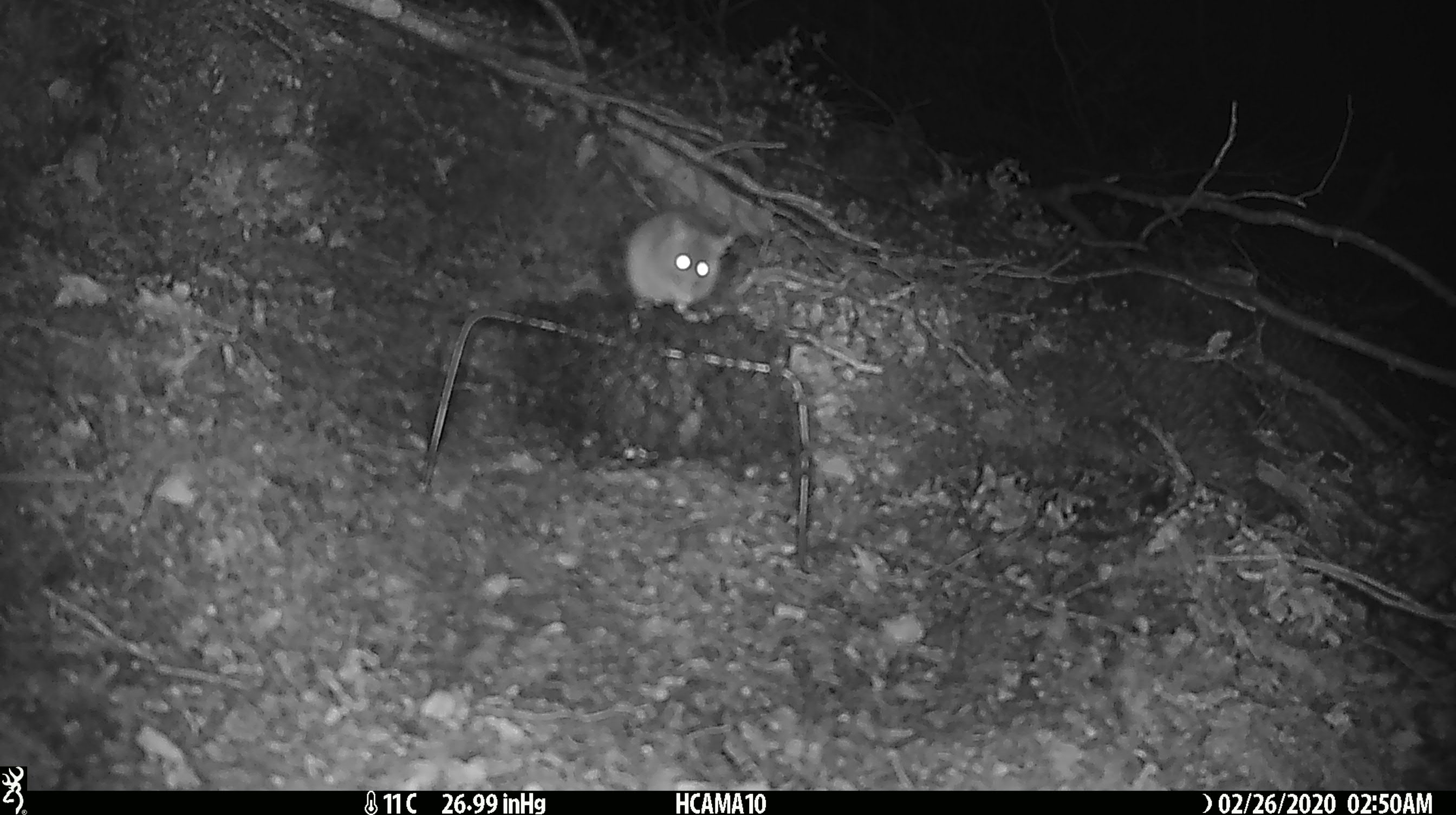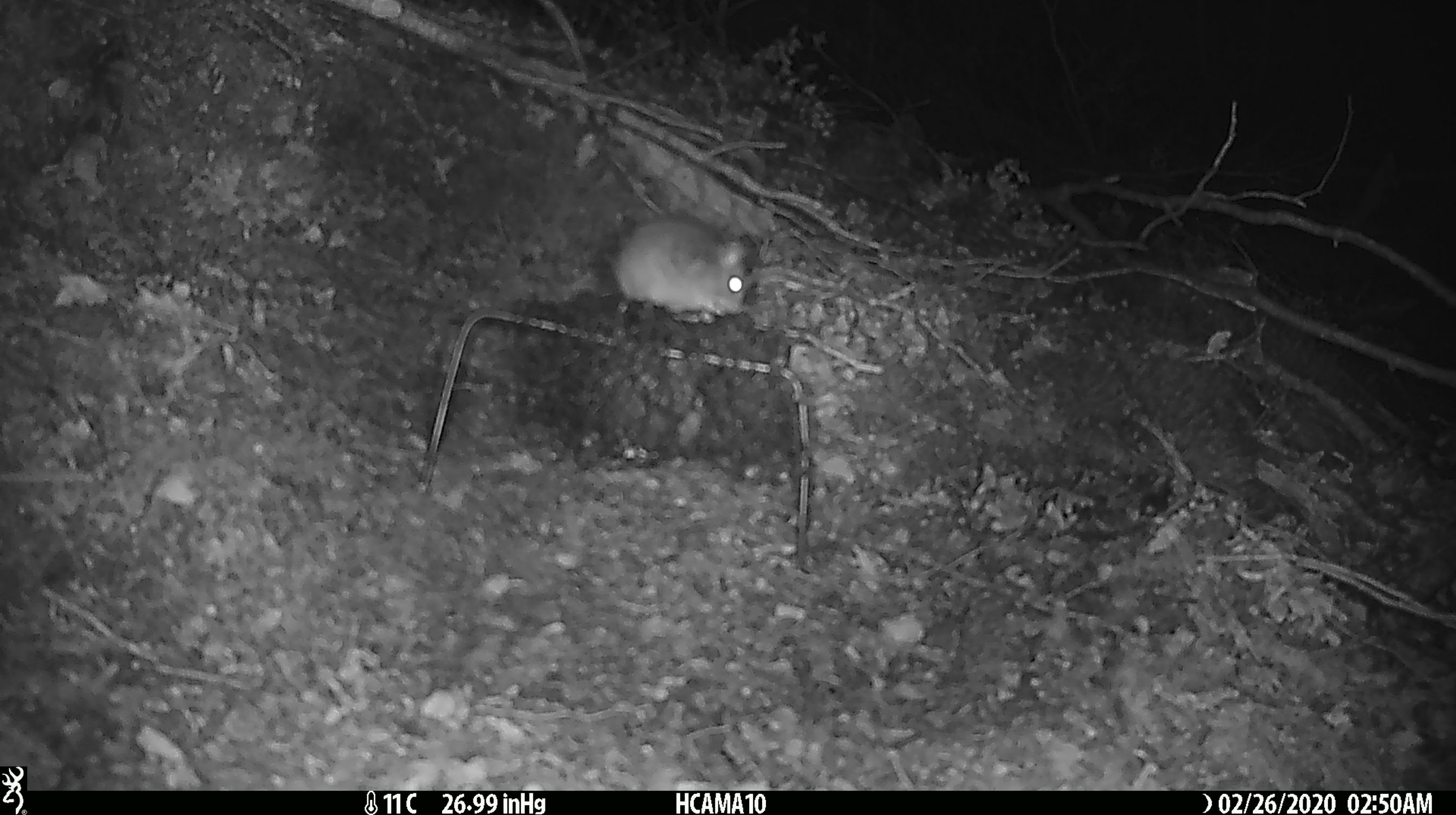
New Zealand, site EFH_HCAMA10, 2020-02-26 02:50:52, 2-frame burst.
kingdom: Animalia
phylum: Chordata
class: Mammalia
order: Rodentia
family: Muridae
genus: Mus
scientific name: Mus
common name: mouse